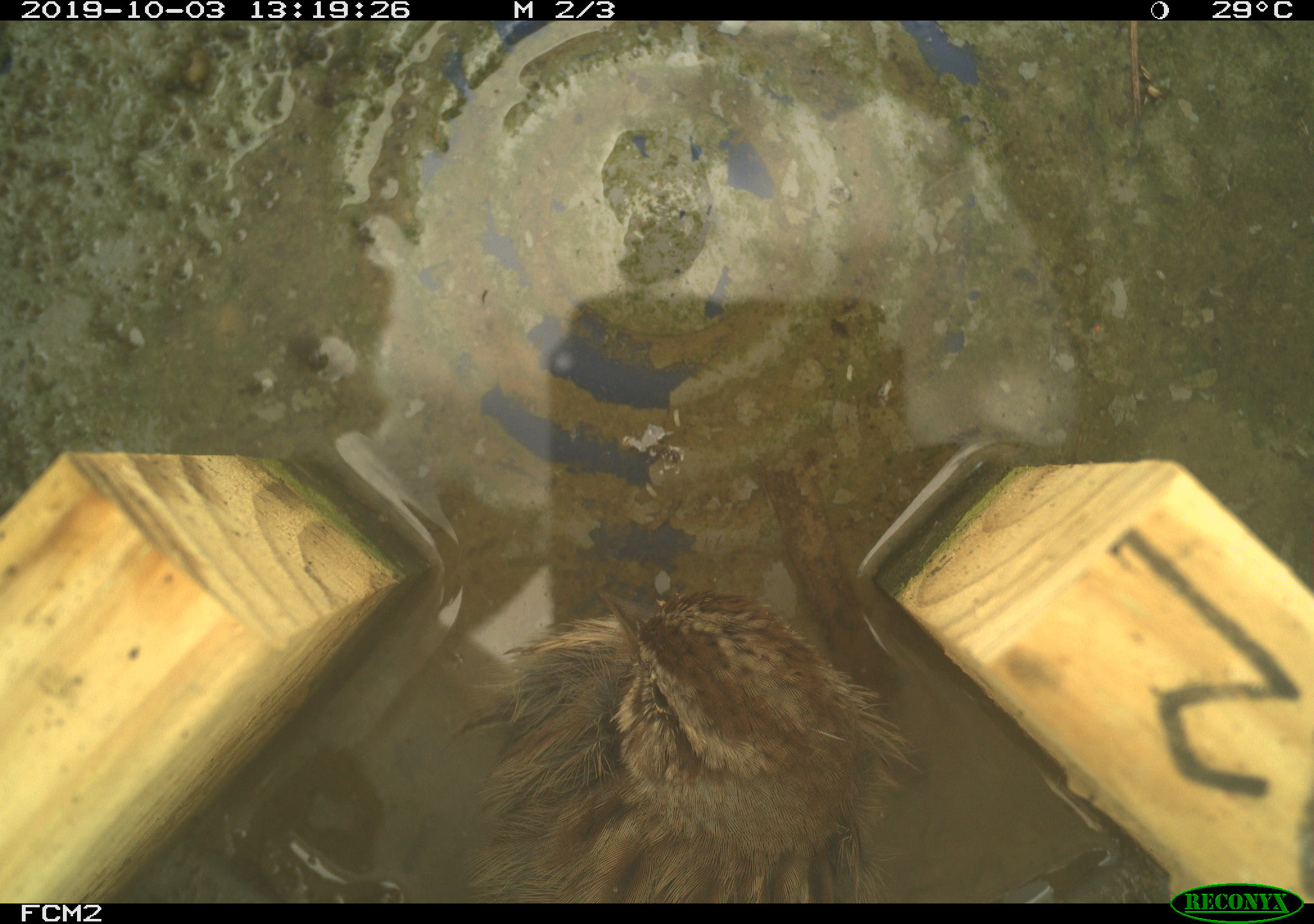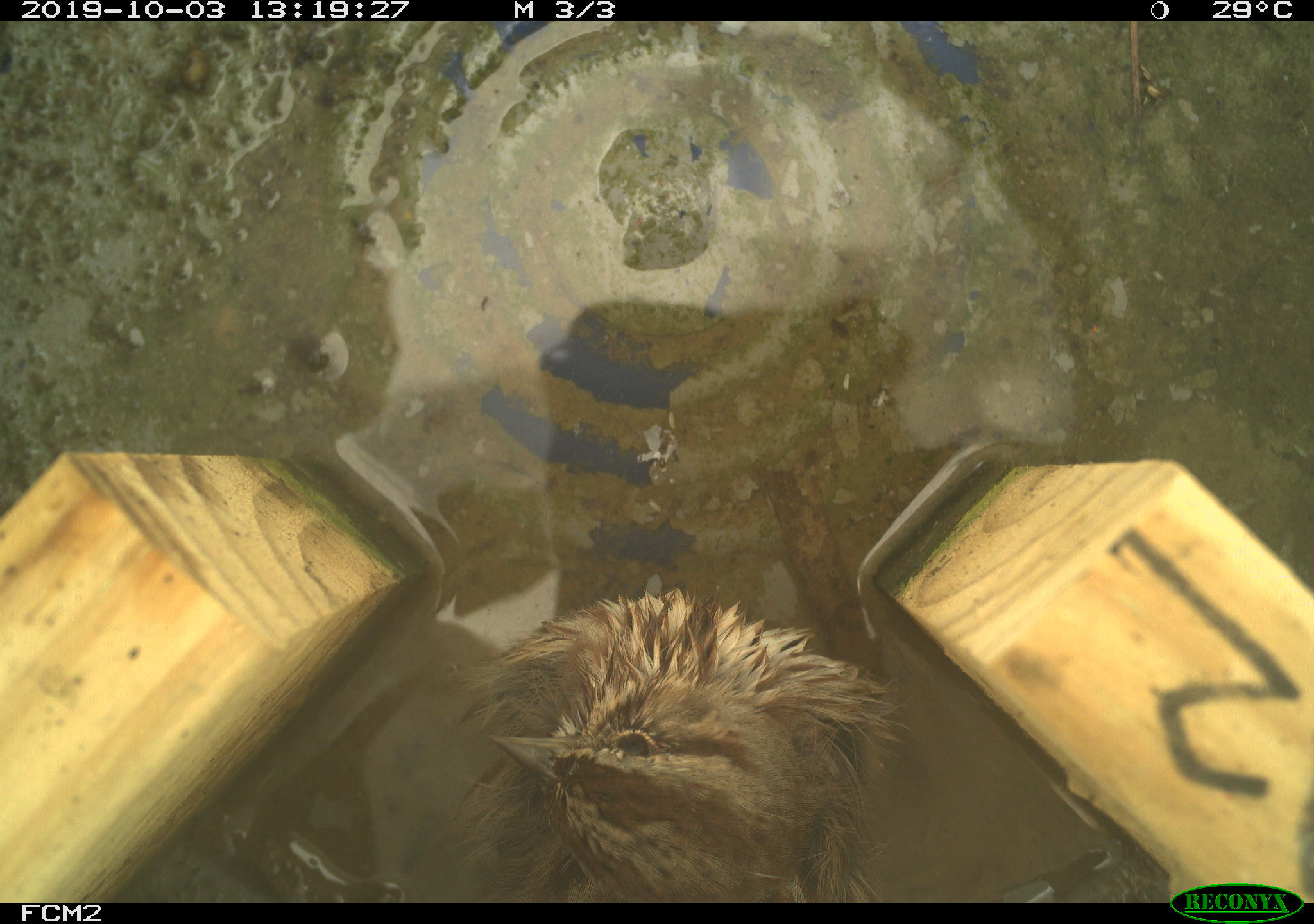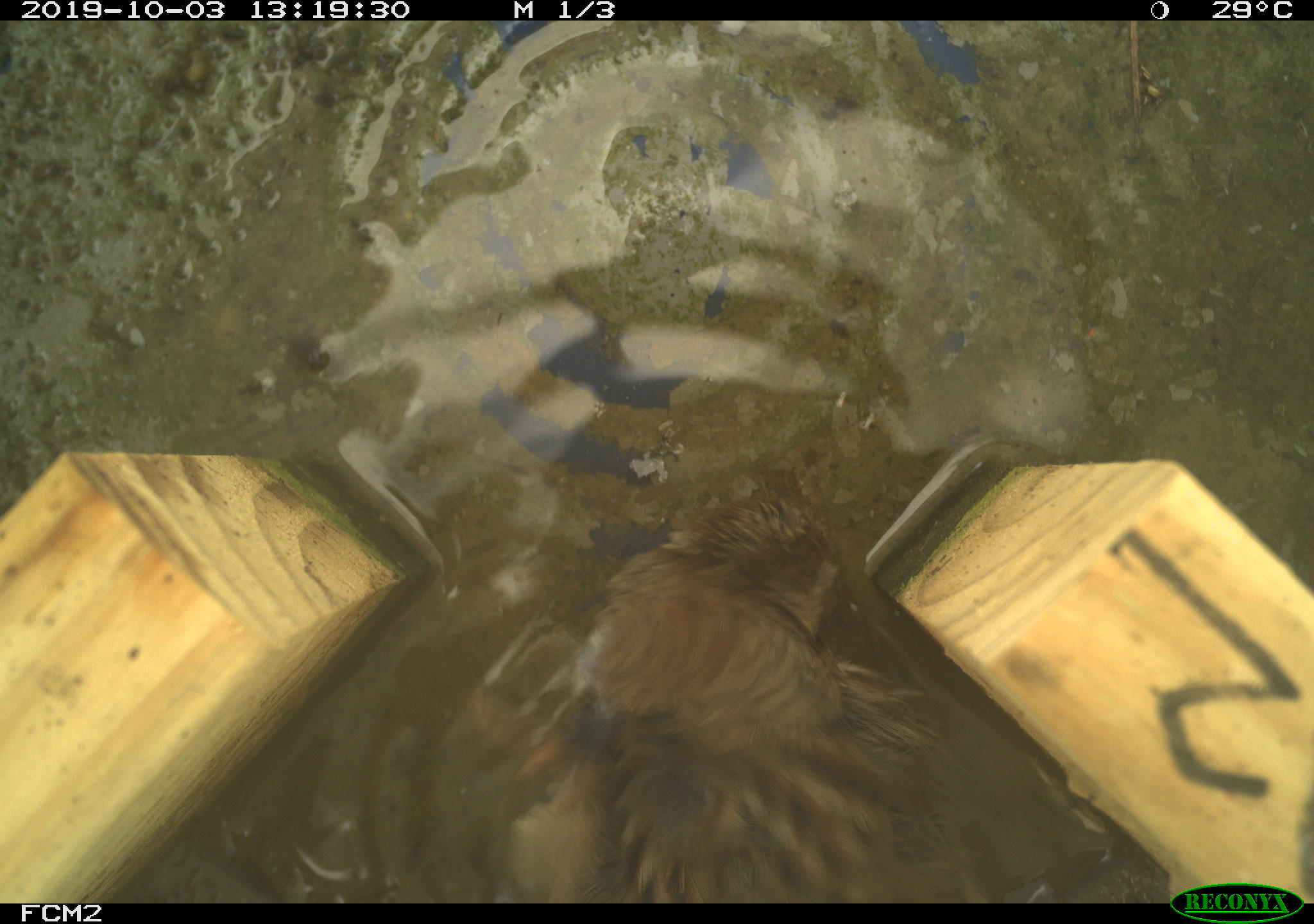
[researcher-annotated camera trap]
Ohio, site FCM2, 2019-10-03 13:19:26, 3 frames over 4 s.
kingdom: Animalia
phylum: Chordata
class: Aves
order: Passeriformes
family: Passerellidae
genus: Melospiza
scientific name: Melospiza melodia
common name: song sparrow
Song sparrow (Melospiza melodia).